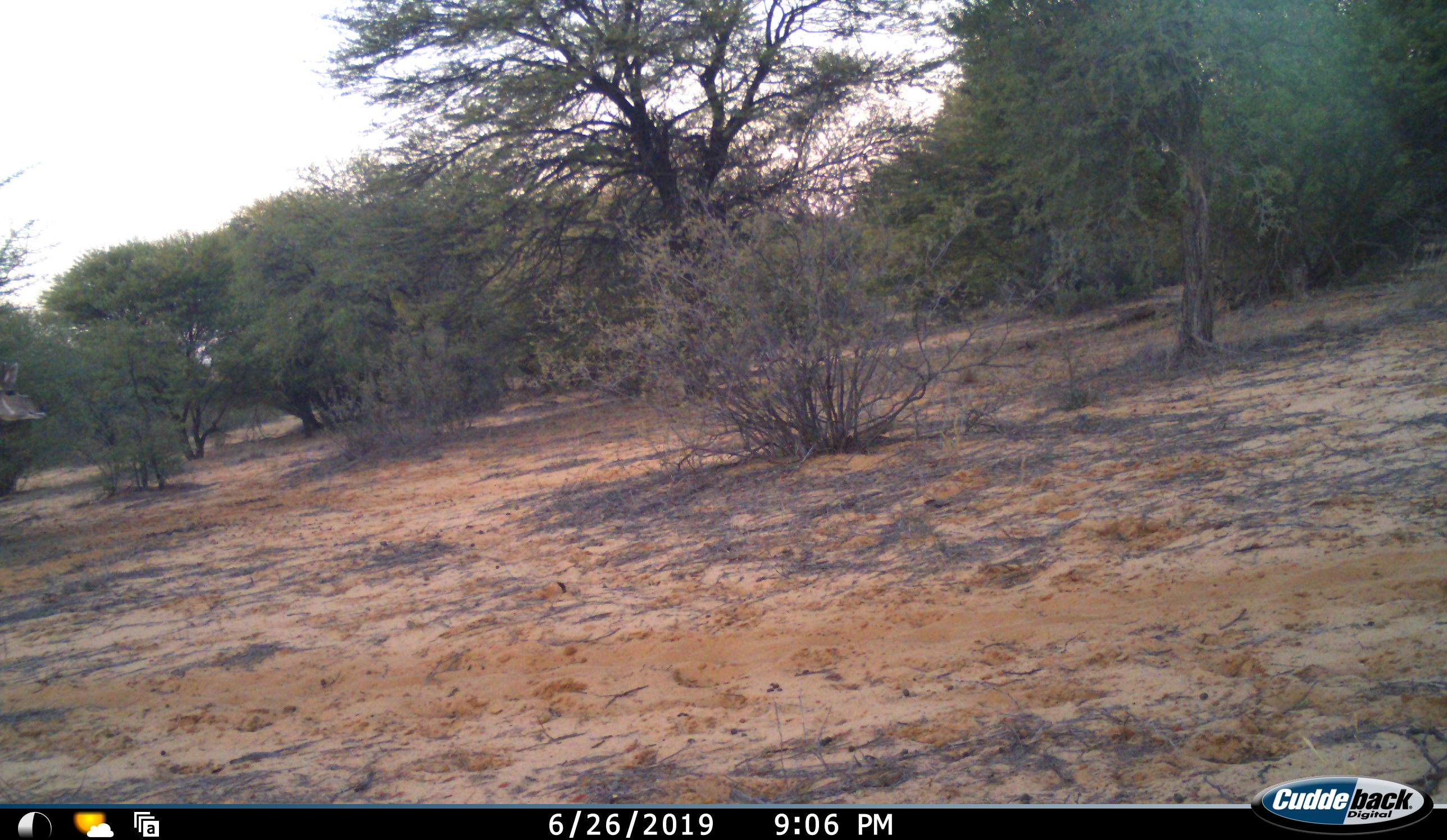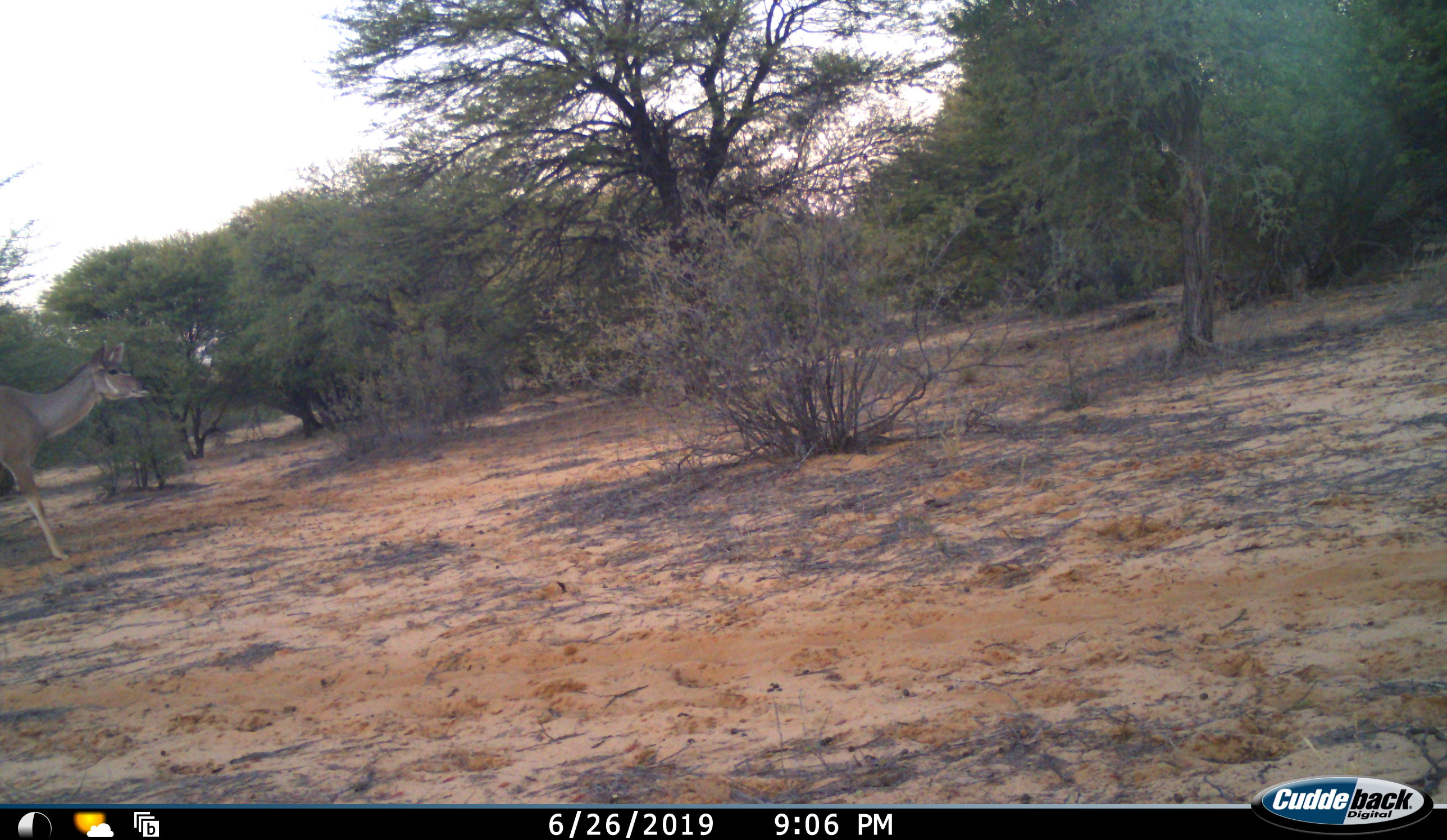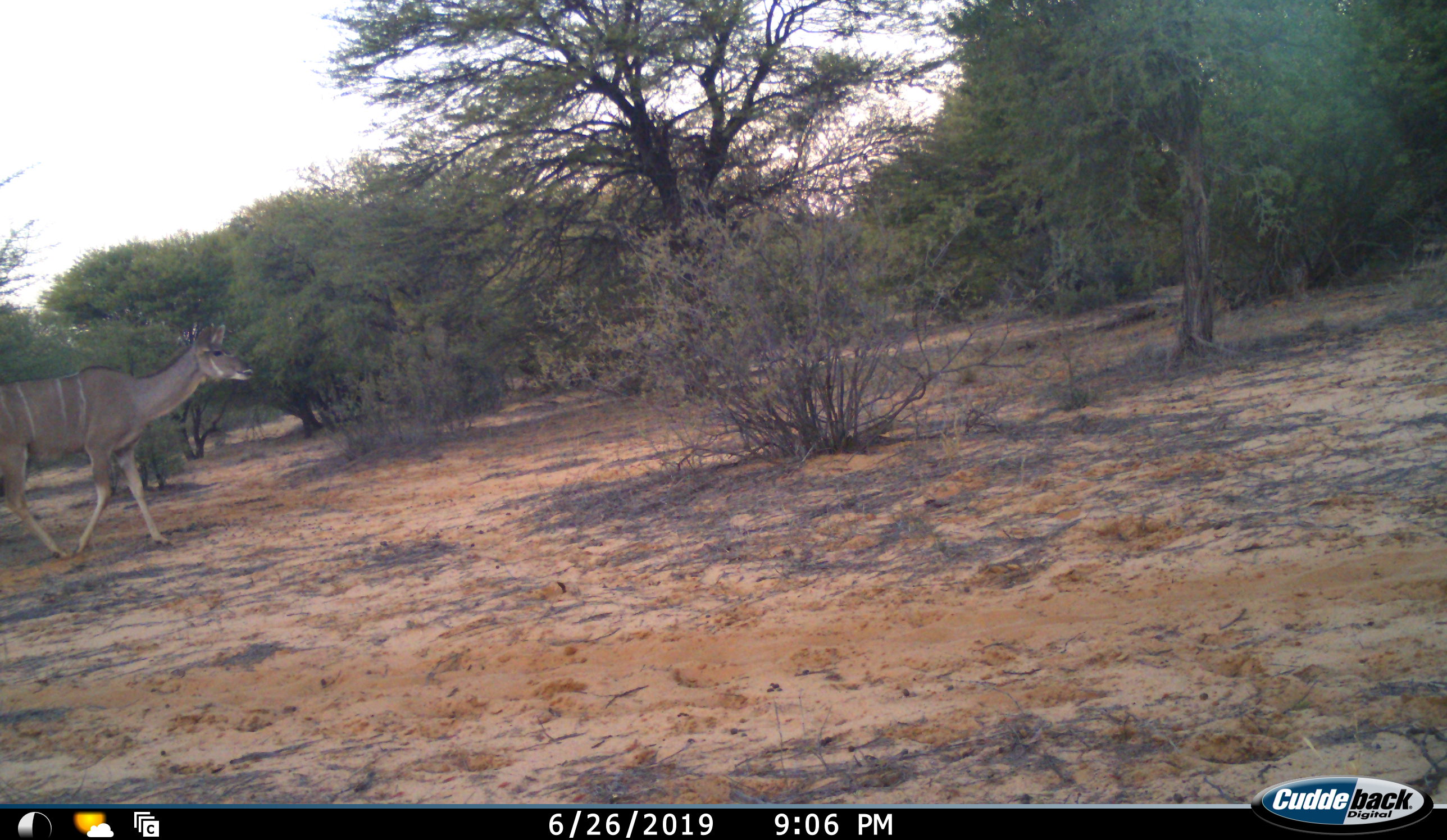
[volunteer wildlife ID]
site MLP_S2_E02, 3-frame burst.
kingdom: Animalia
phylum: Chordata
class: Mammalia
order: Artiodactyla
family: Bovidae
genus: Tragelaphus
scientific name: Tragelaphus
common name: kudu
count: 1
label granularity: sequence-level